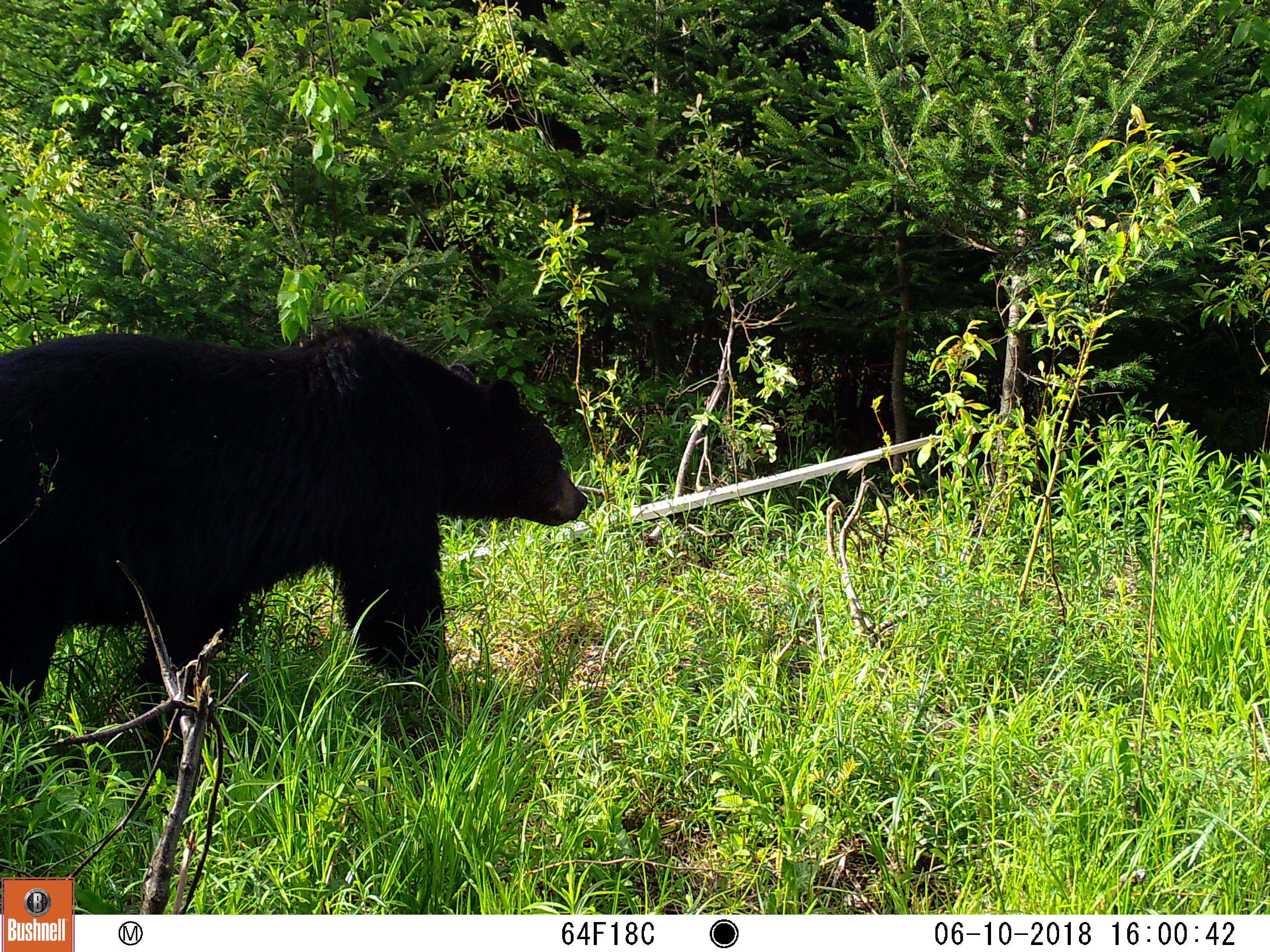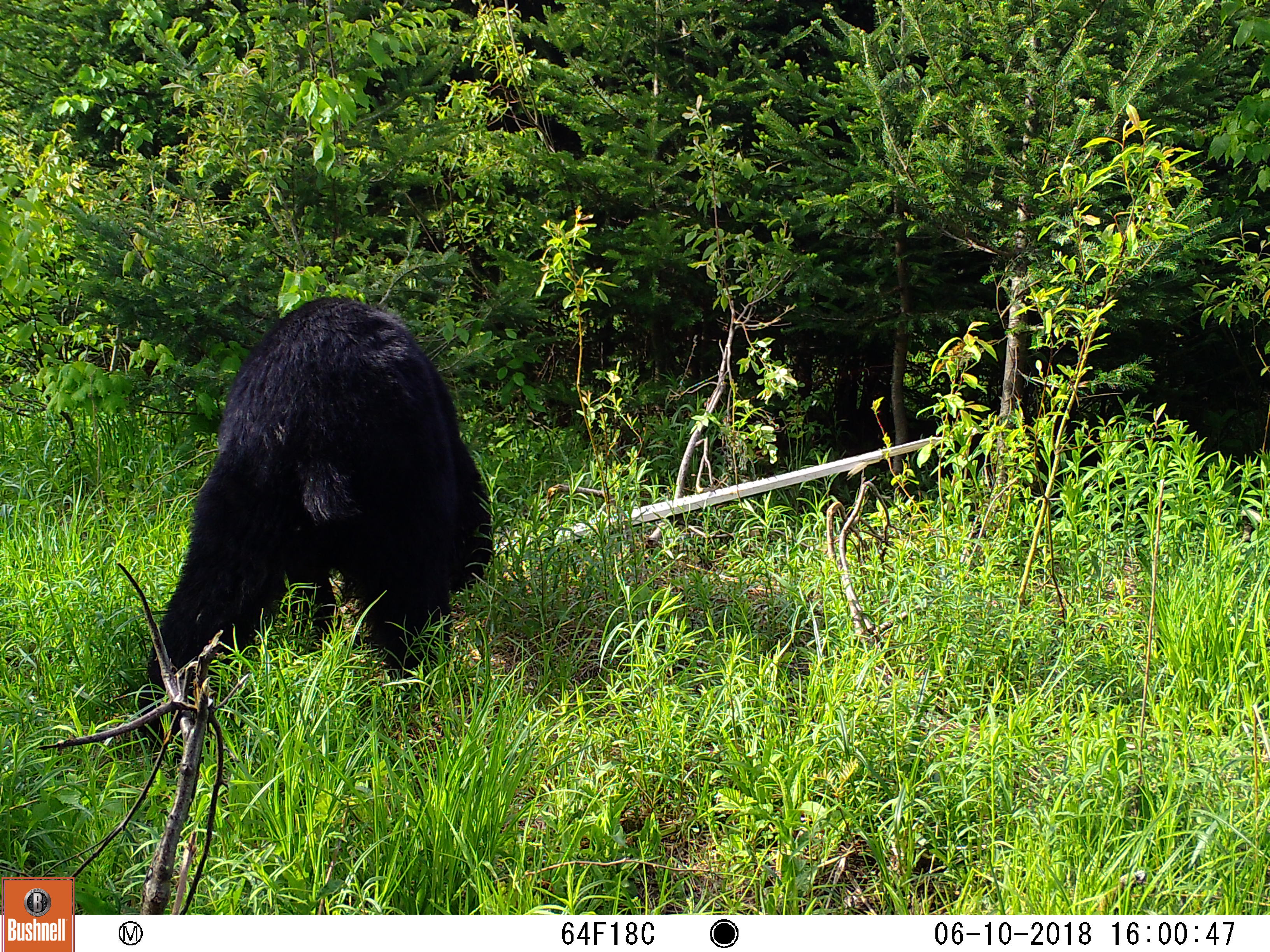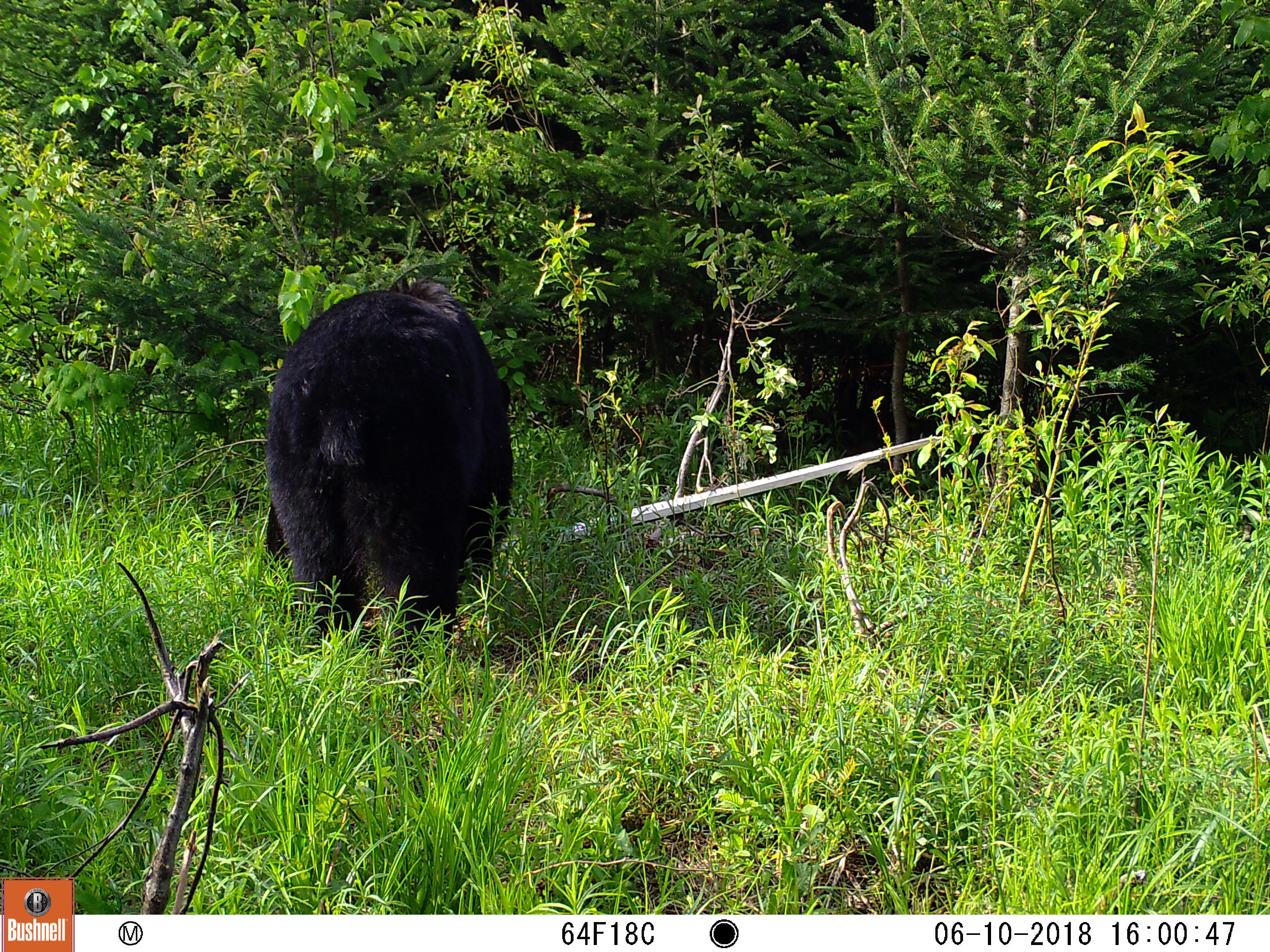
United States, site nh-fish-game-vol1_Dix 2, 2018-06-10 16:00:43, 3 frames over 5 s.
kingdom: Animalia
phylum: Chordata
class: Mammalia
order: Carnivora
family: Ursidae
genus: Ursus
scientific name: Ursus americanus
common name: black bear